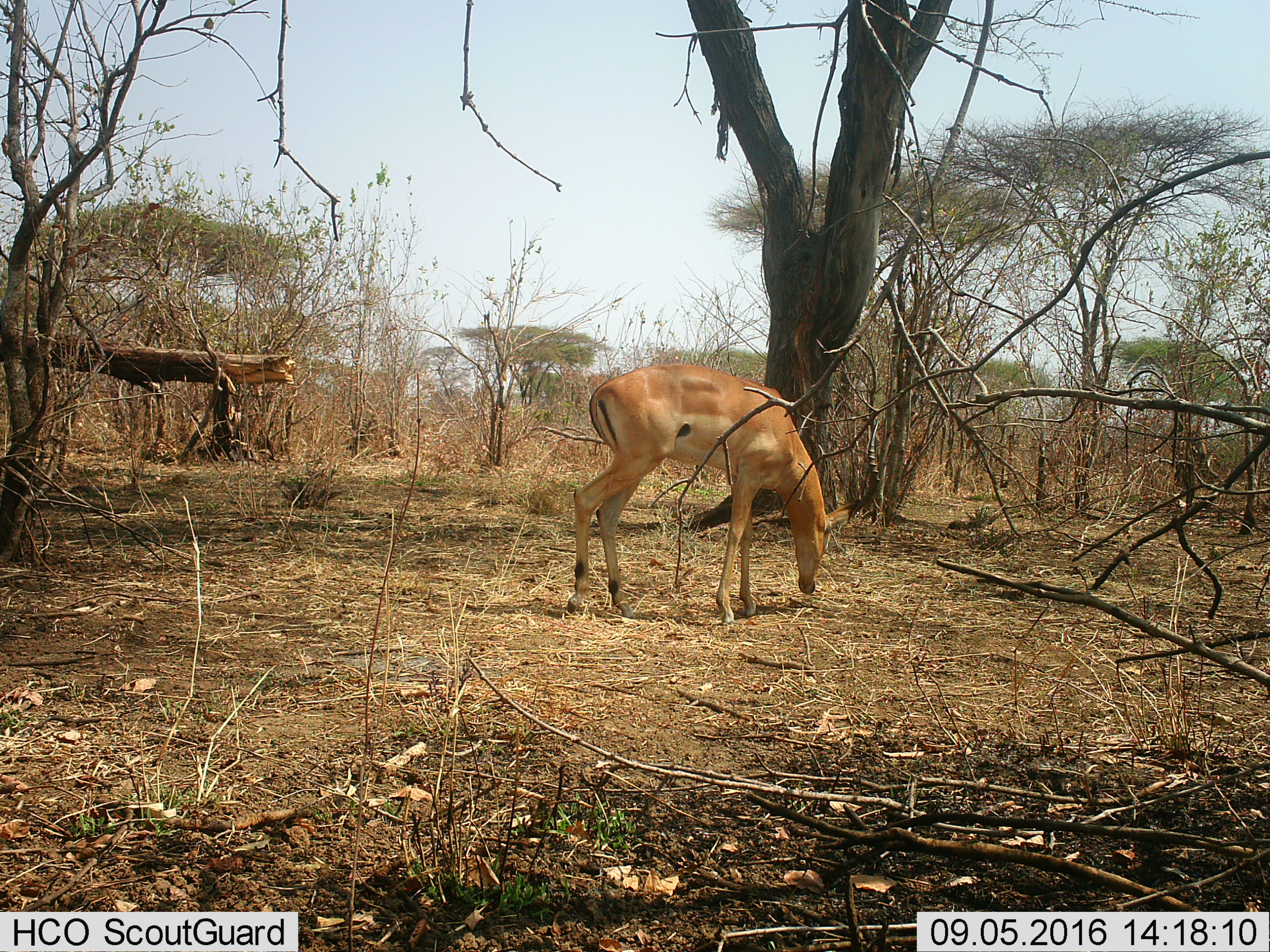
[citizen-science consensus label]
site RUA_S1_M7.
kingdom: Animalia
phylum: Chordata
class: Mammalia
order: Artiodactyla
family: Bovidae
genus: Aepyceros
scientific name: Aepyceros melampus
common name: impala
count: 1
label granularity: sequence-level